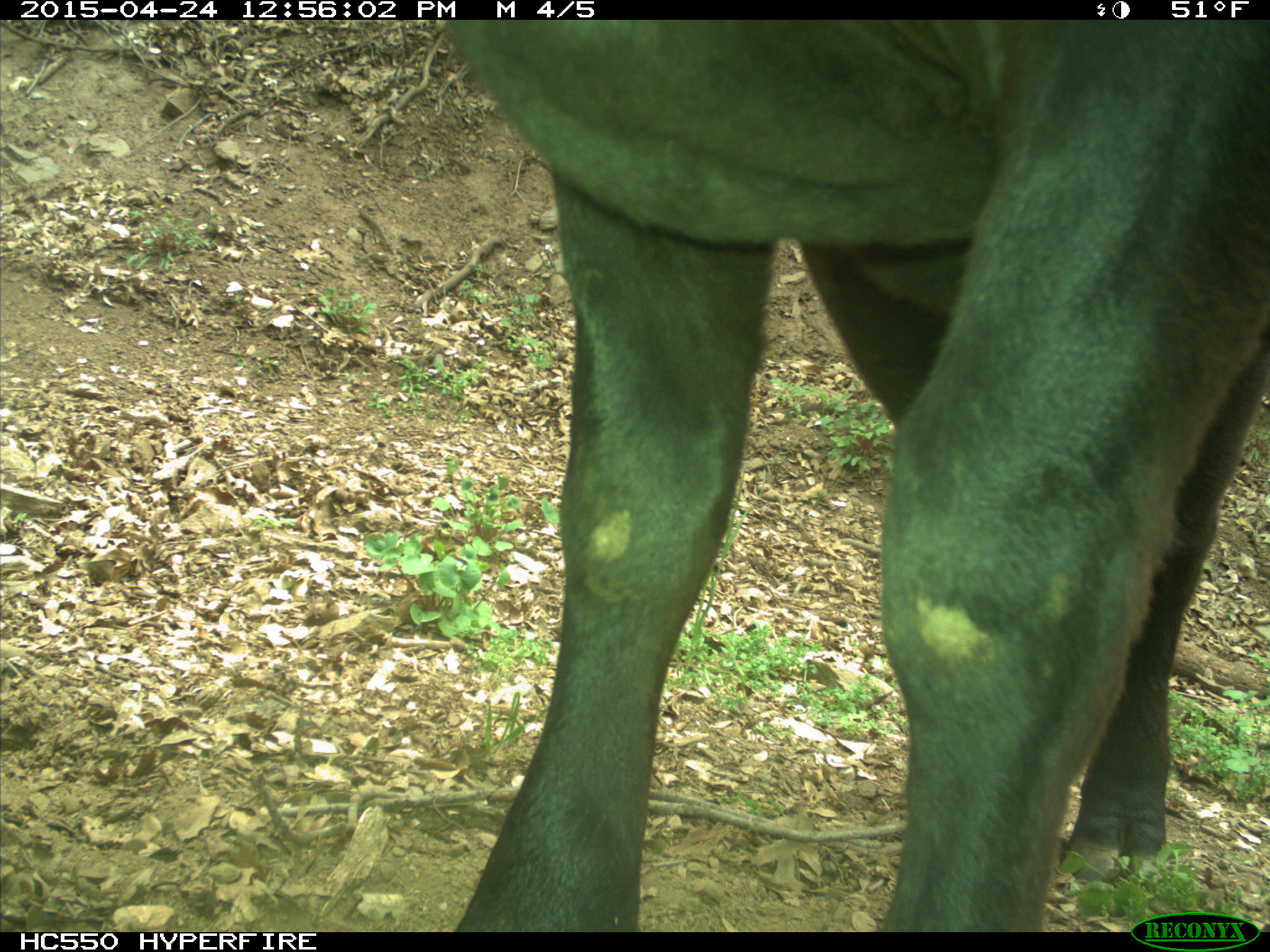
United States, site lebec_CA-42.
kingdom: Animalia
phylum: Chordata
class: Mammalia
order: Artiodactyla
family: Bovidae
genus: Bos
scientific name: Bos taurus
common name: domestic cow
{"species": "Bos taurus (domestic cow)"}